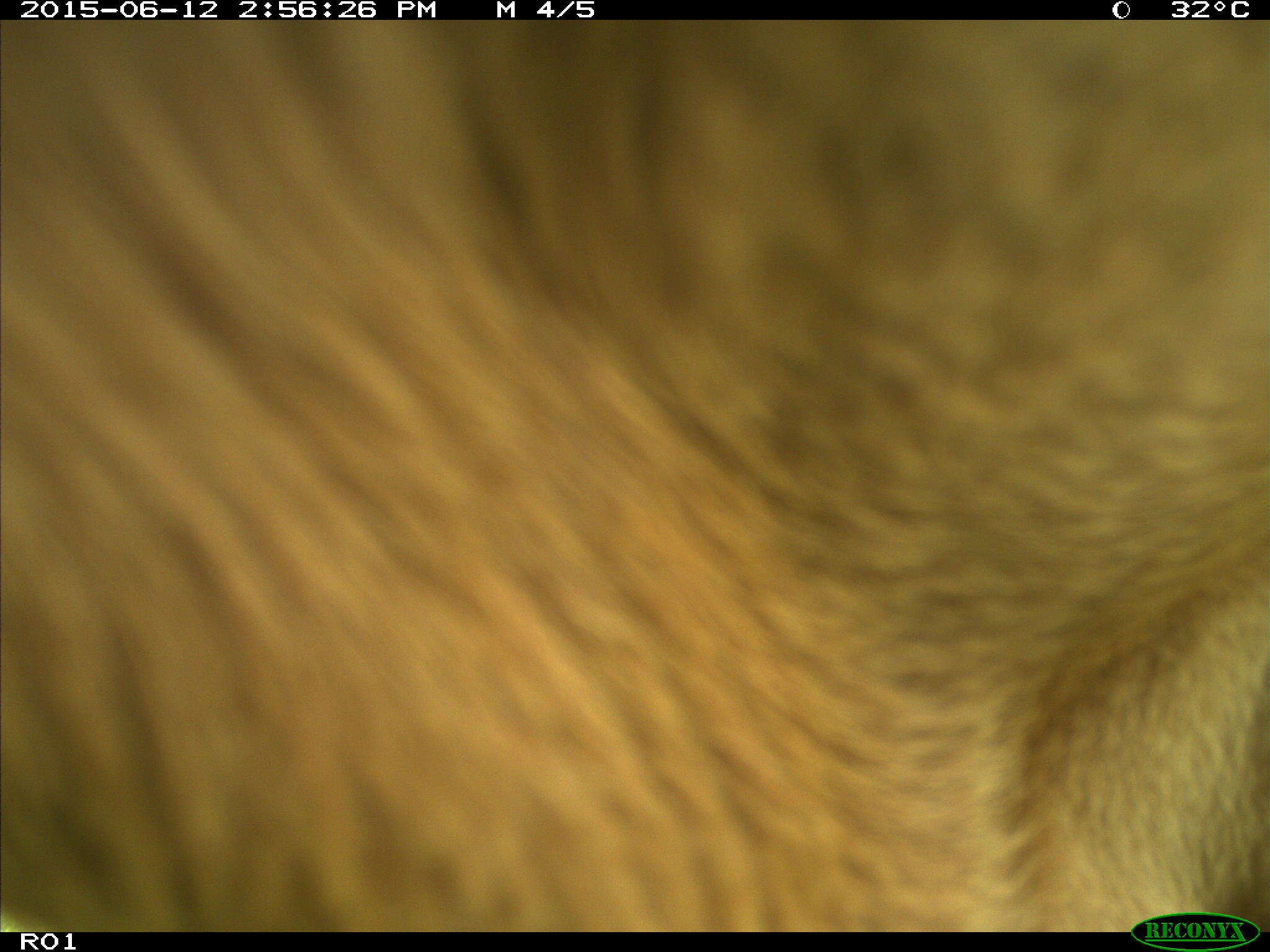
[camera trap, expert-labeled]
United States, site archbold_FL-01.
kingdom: Animalia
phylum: Chordata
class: Mammalia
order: Artiodactyla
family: Bovidae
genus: Bos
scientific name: Bos taurus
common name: domestic cow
Bos taurus (domestic cow).